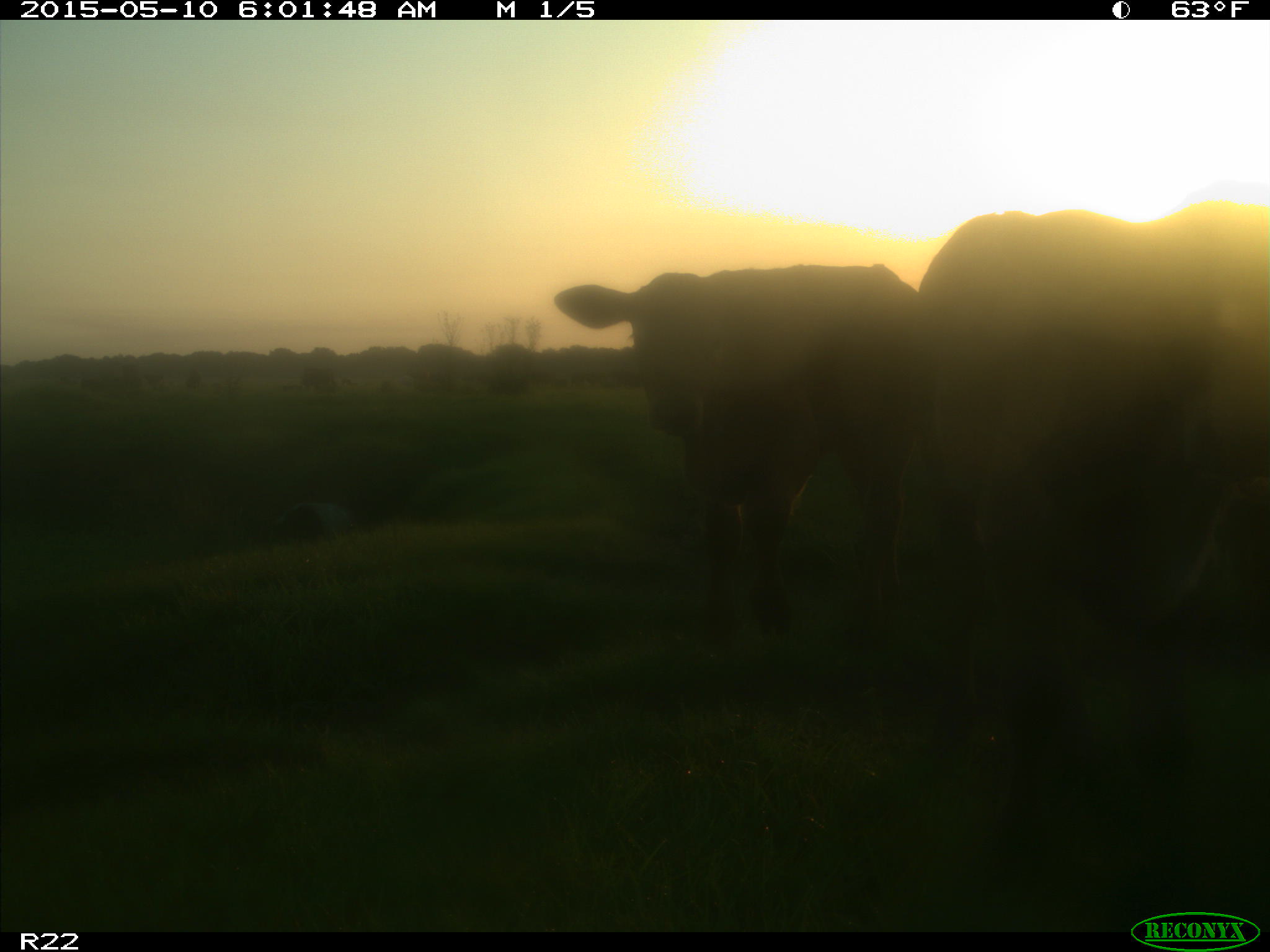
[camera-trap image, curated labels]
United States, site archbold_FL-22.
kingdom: Animalia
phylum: Chordata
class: Mammalia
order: Artiodactyla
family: Bovidae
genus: Bos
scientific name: Bos taurus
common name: domestic cow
Bos taurus (domestic cow).